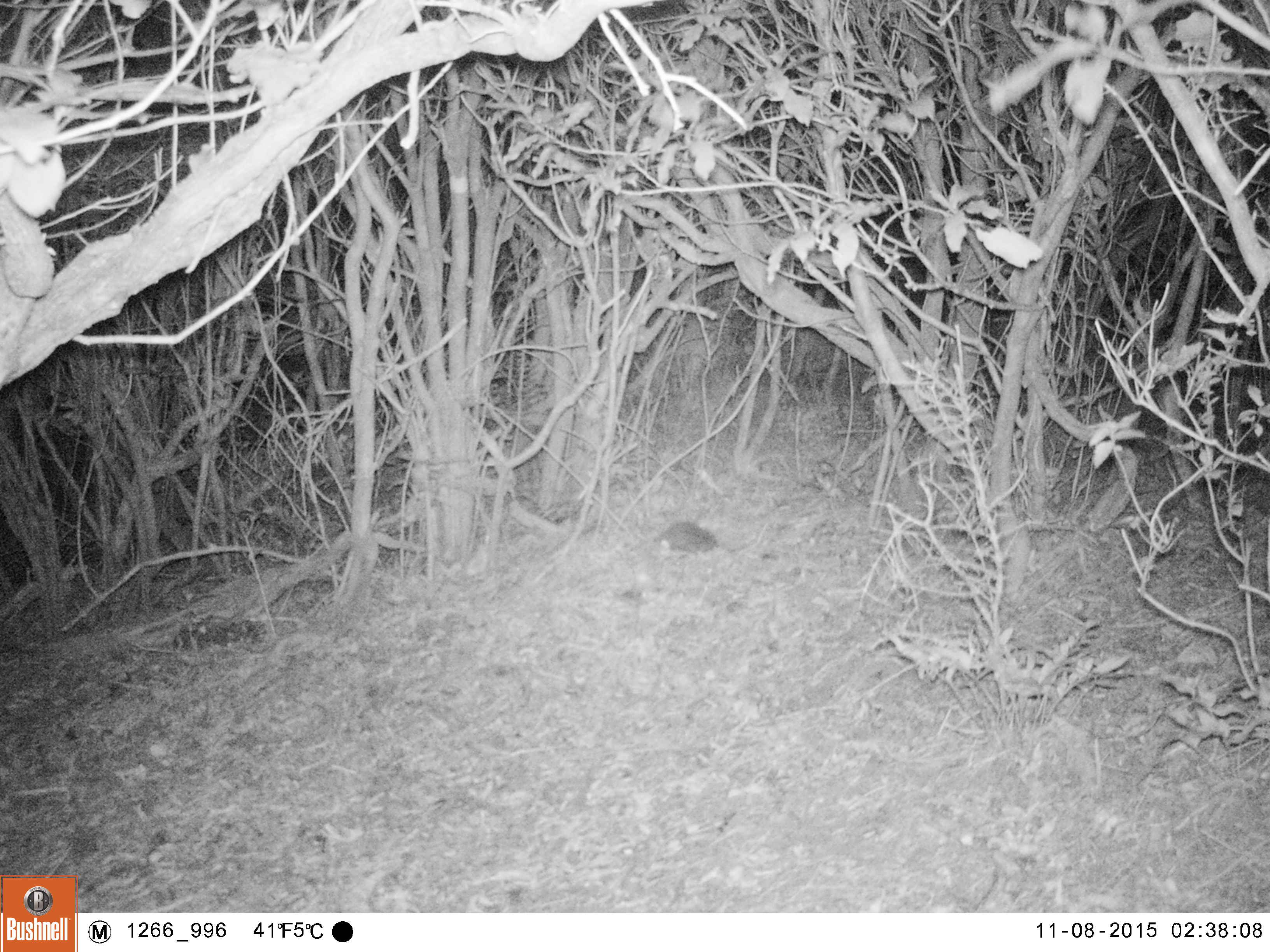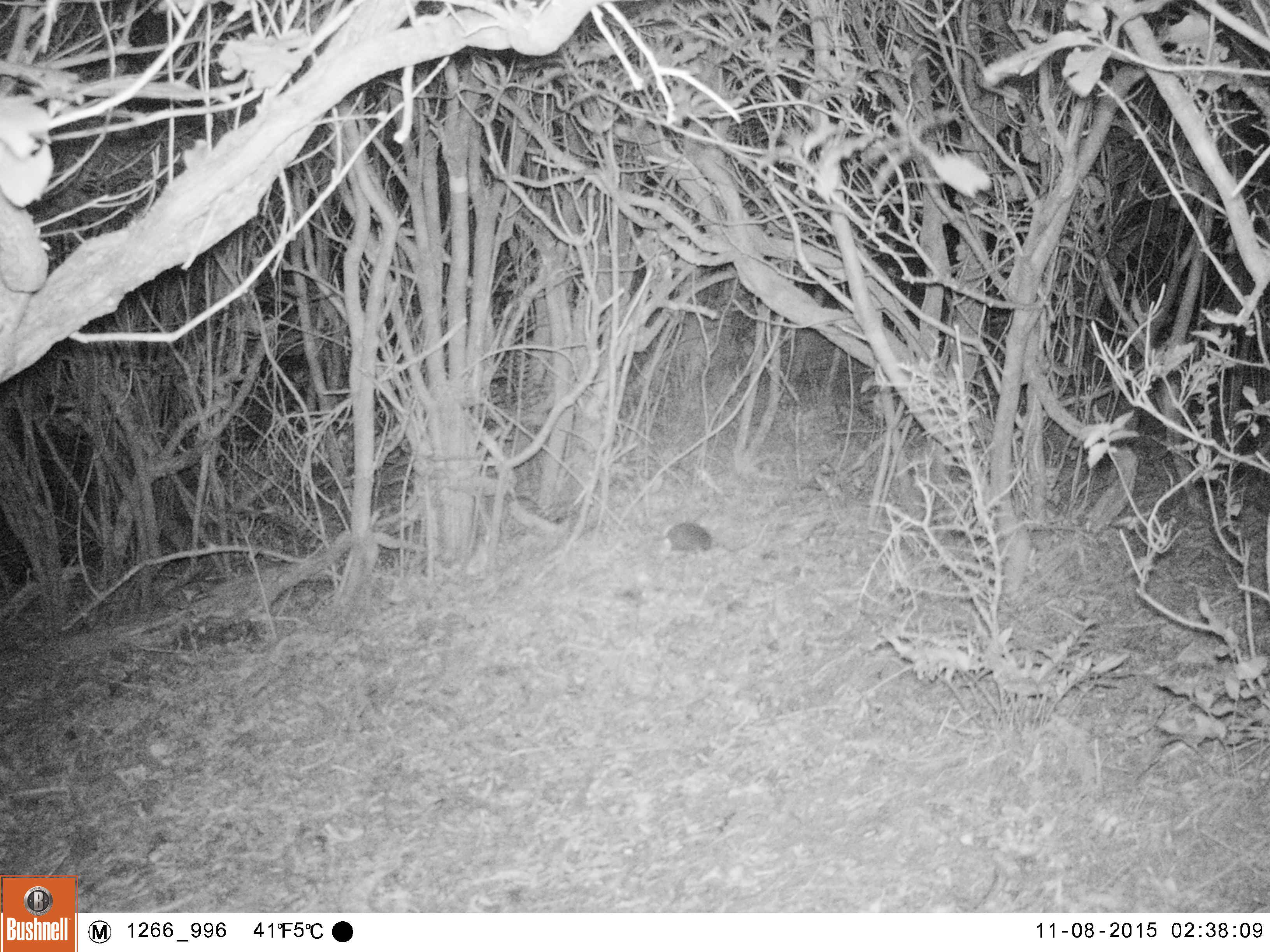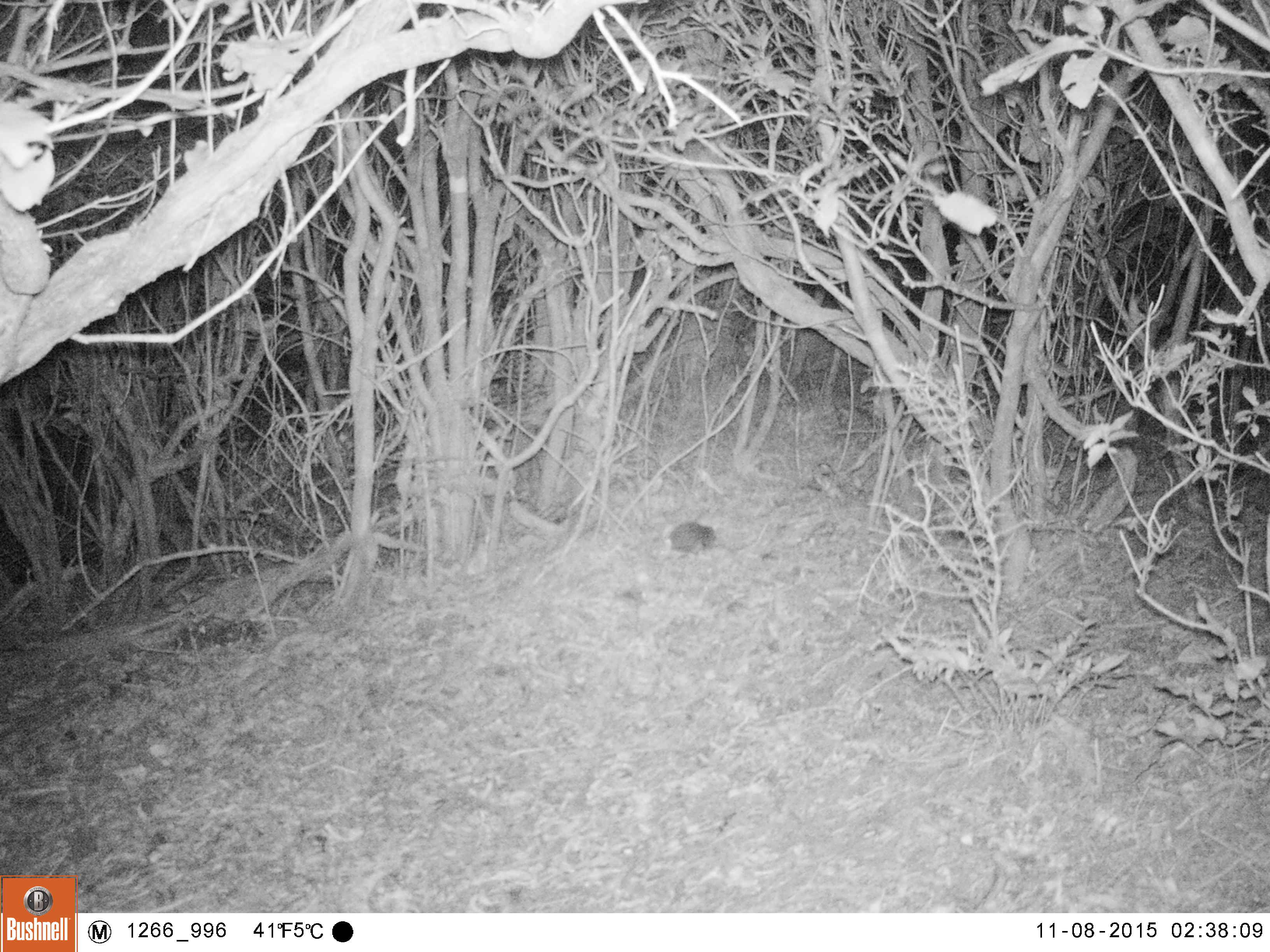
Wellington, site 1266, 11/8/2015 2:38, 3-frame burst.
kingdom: Animalia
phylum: Chordata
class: Mammalia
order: Eulipotyphla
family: Erinaceidae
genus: Erinaceus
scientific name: Erinaceus europaeus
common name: hedgehog